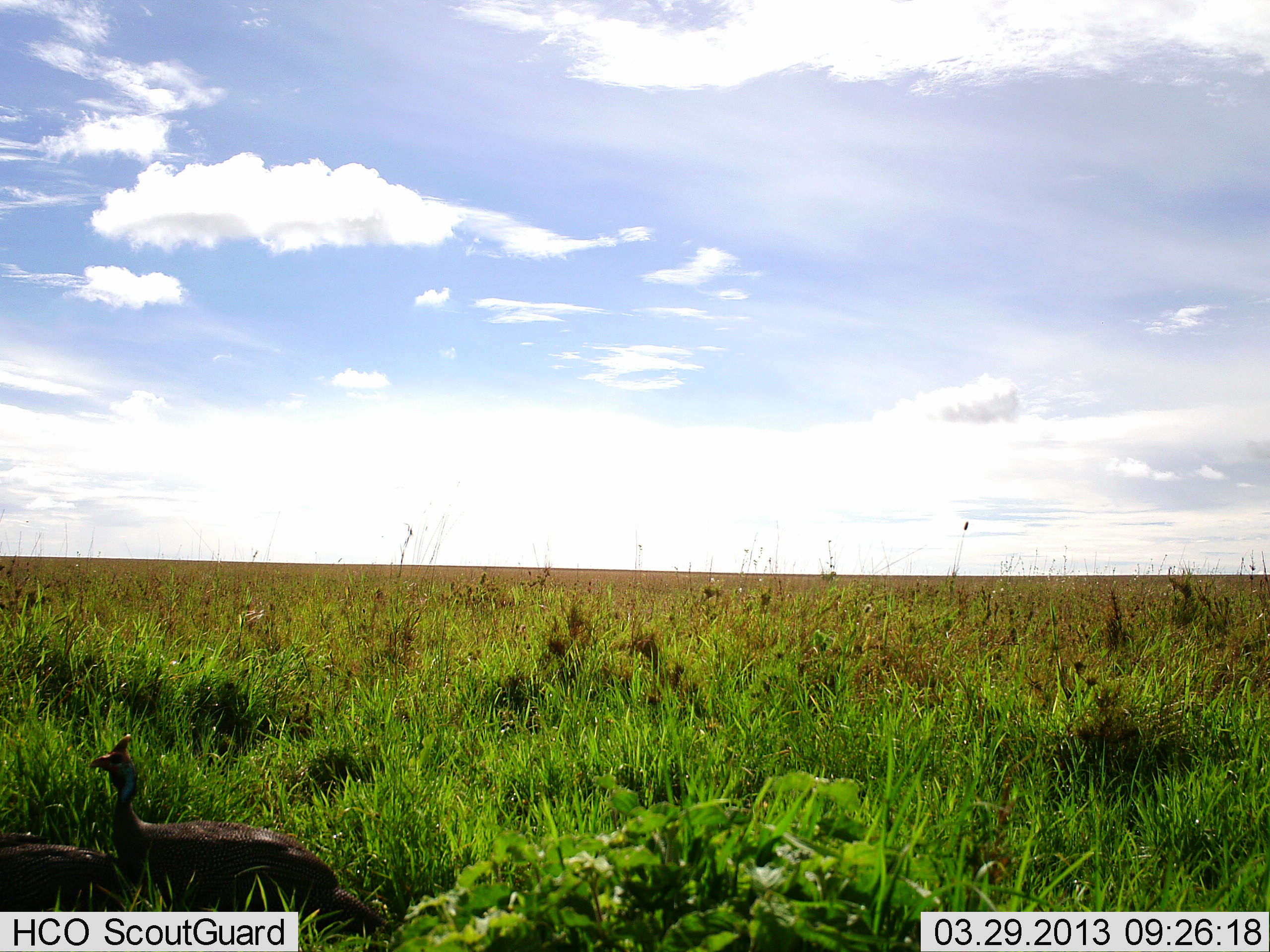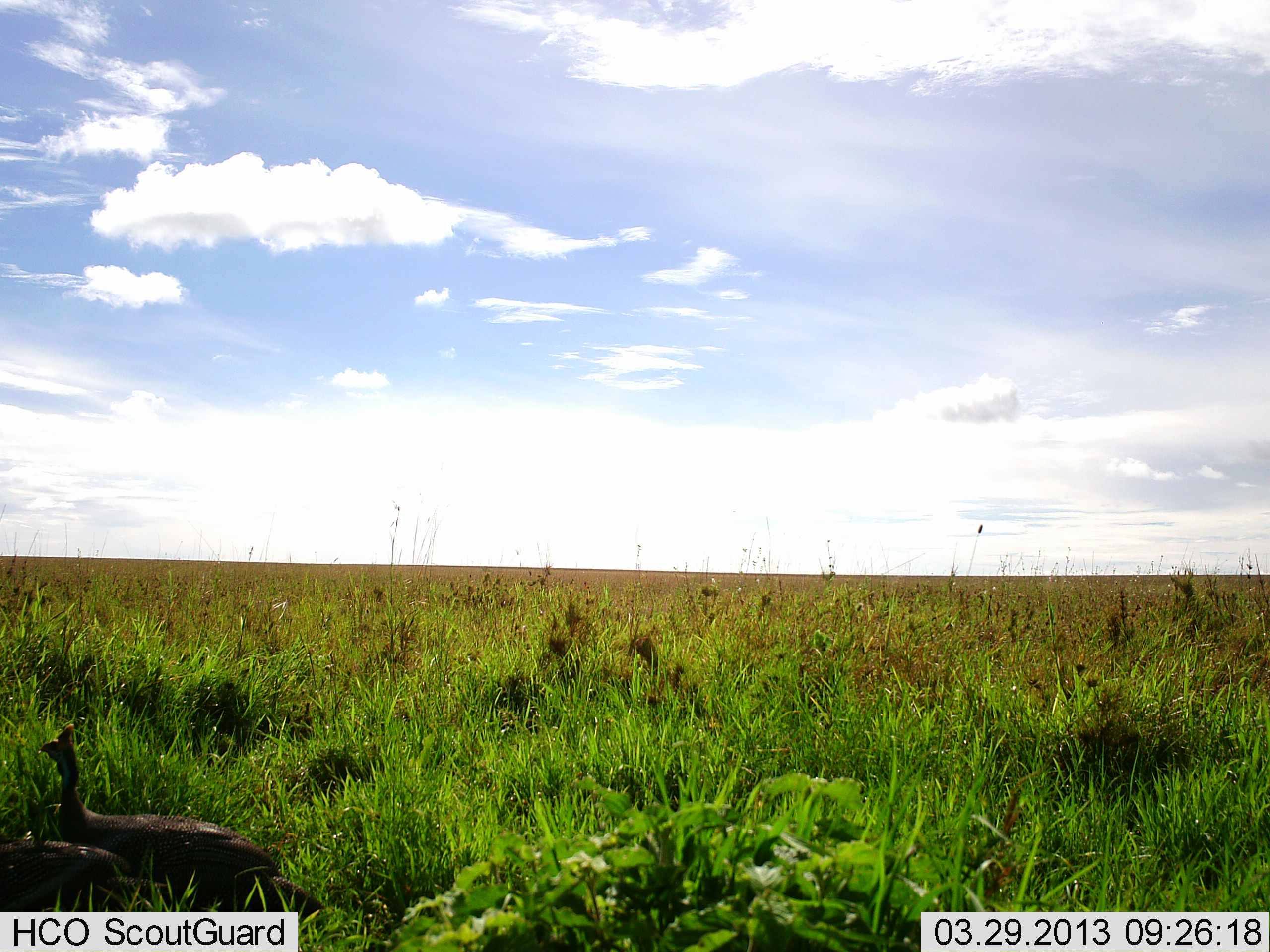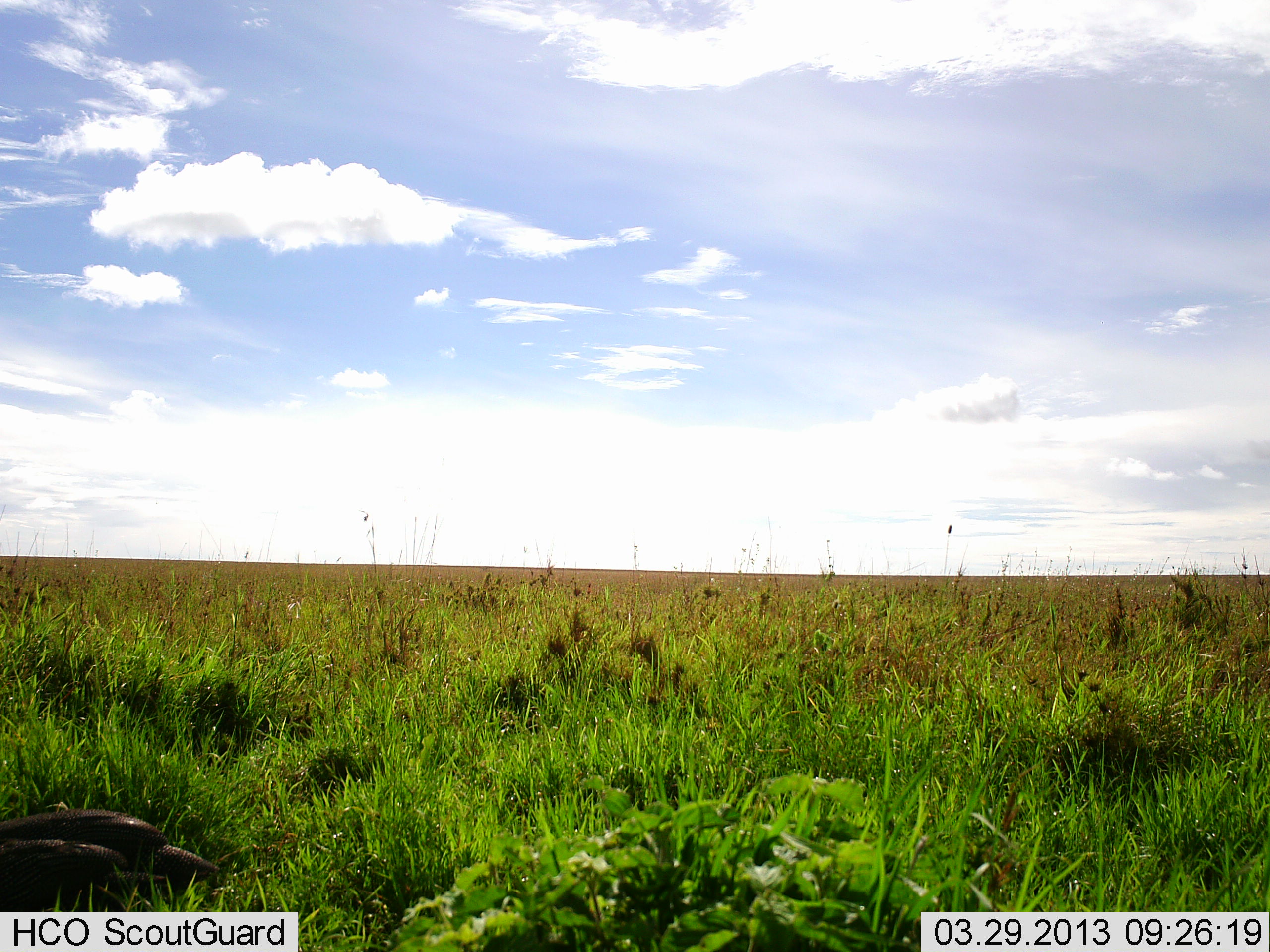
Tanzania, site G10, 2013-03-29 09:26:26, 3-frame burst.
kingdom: Animalia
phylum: Chordata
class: Aves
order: Galliformes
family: Numididae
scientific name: Numididae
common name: guinea fowl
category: guineafowl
Guineafowl (guinea fowl) (Numididae), count 2. Behavior (volunteer vote fractions): standing 18%, resting 0%, moving 82%, interacting 0%. Young present (vote fraction): 0%. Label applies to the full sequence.